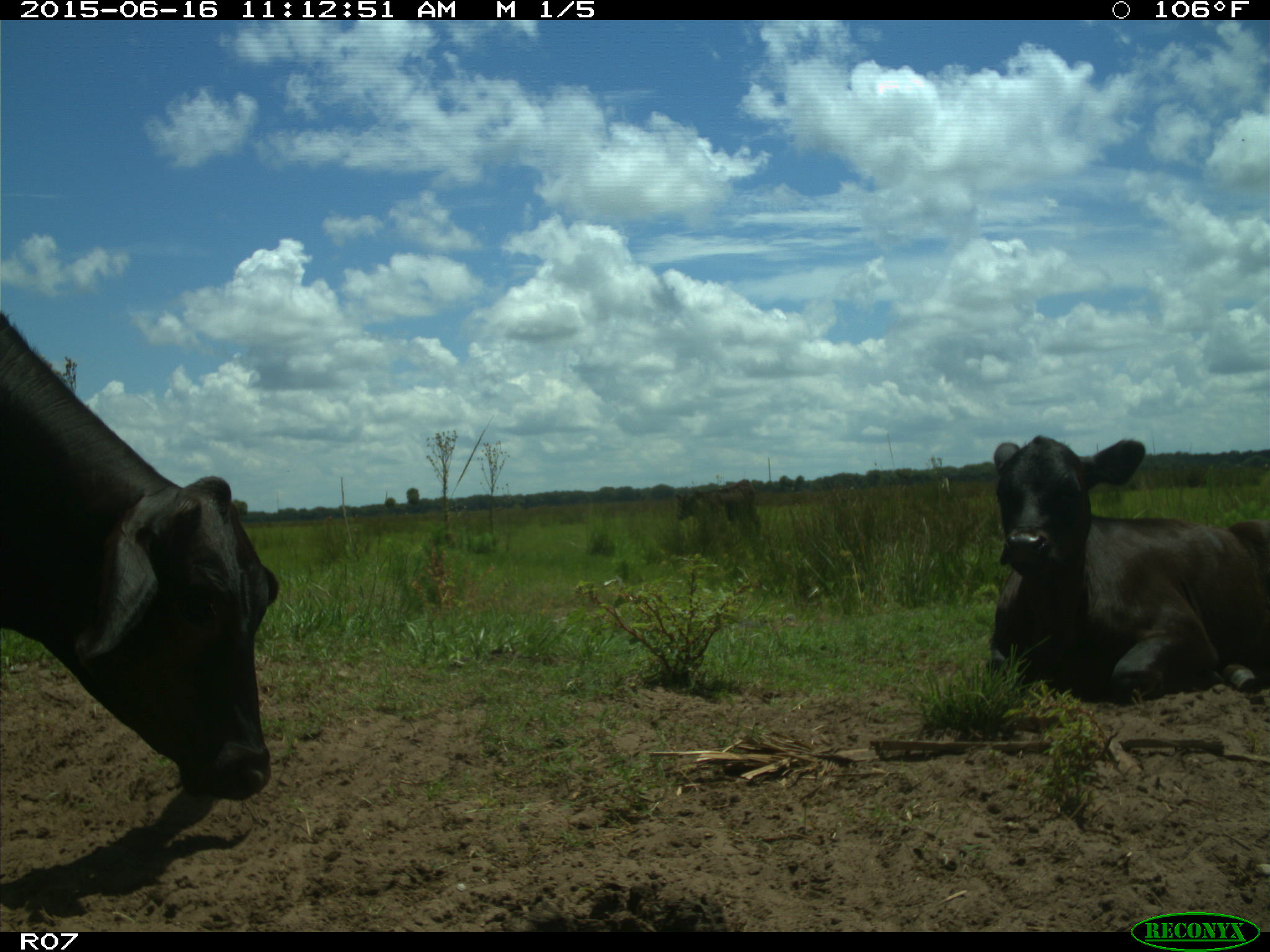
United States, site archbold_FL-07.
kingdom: Animalia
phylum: Chordata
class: Mammalia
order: Artiodactyla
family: Bovidae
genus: Bos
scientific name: Bos taurus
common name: domestic cow